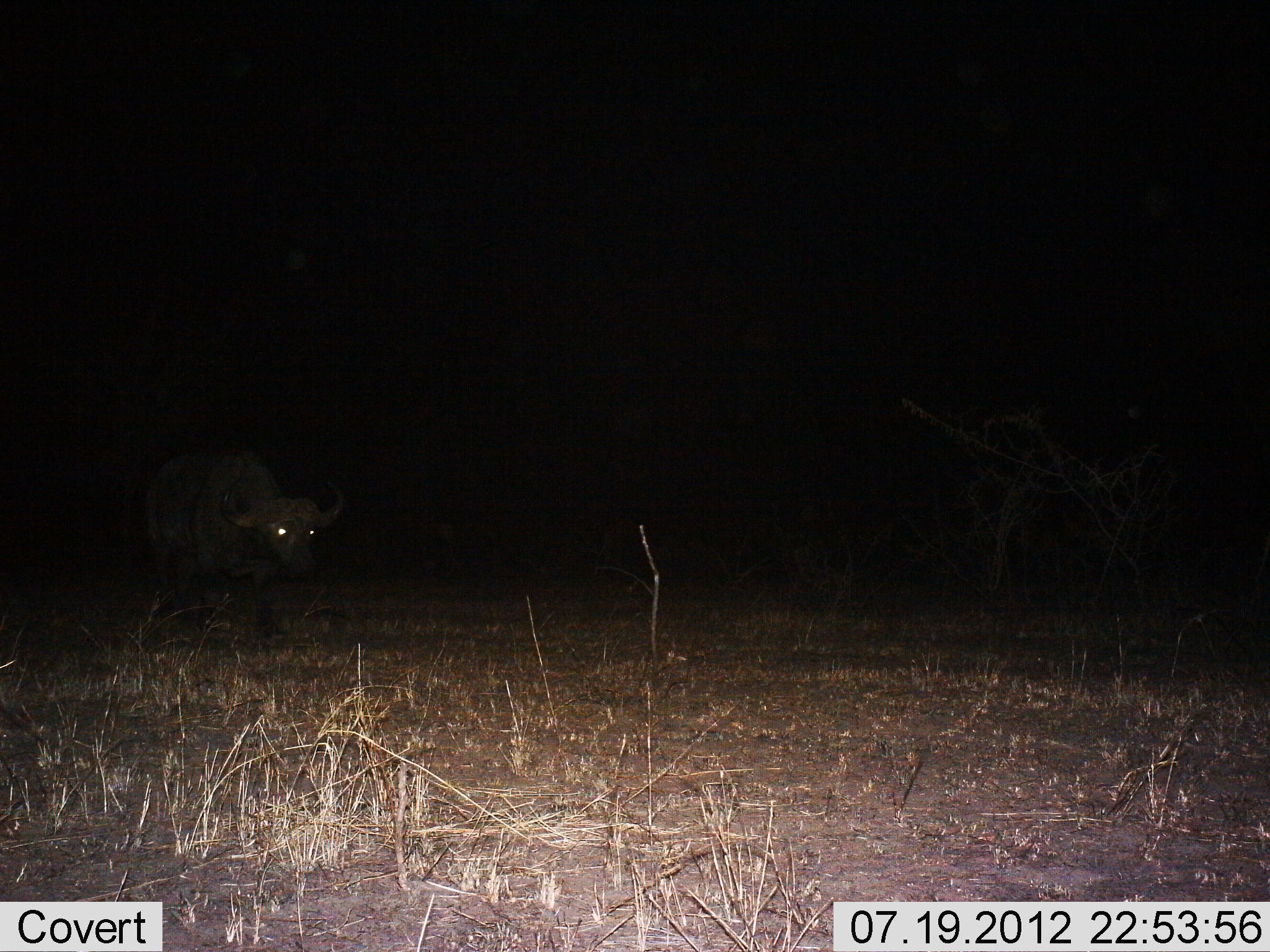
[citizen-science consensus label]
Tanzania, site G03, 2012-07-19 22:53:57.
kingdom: Animalia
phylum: Chordata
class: Mammalia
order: Artiodactyla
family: Bovidae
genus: Syncerus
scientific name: Syncerus caffer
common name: cape buffalo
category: buffalo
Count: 1.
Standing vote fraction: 20%.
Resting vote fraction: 0%.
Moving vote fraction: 80%.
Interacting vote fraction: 0%.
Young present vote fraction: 0%.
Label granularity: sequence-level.